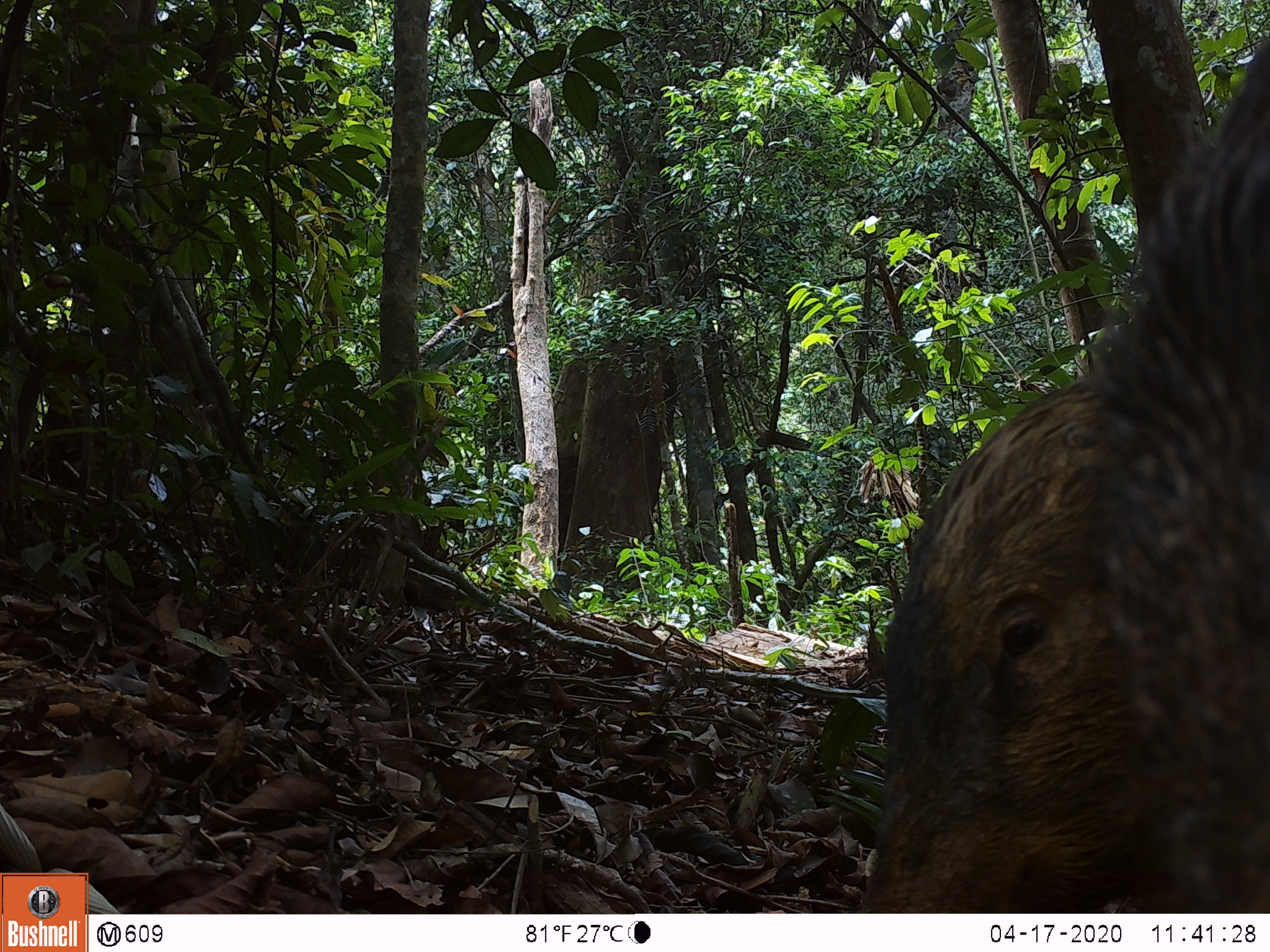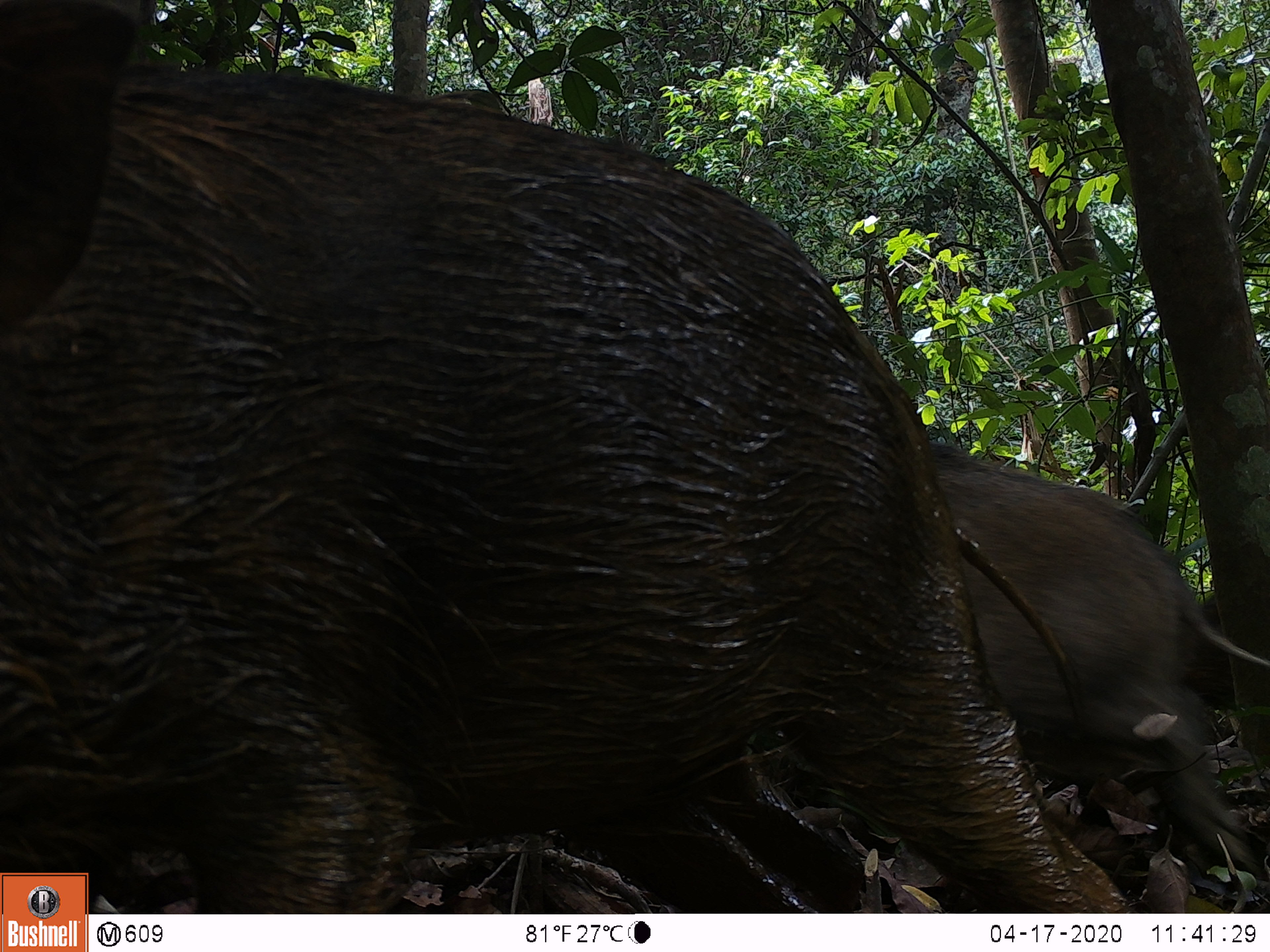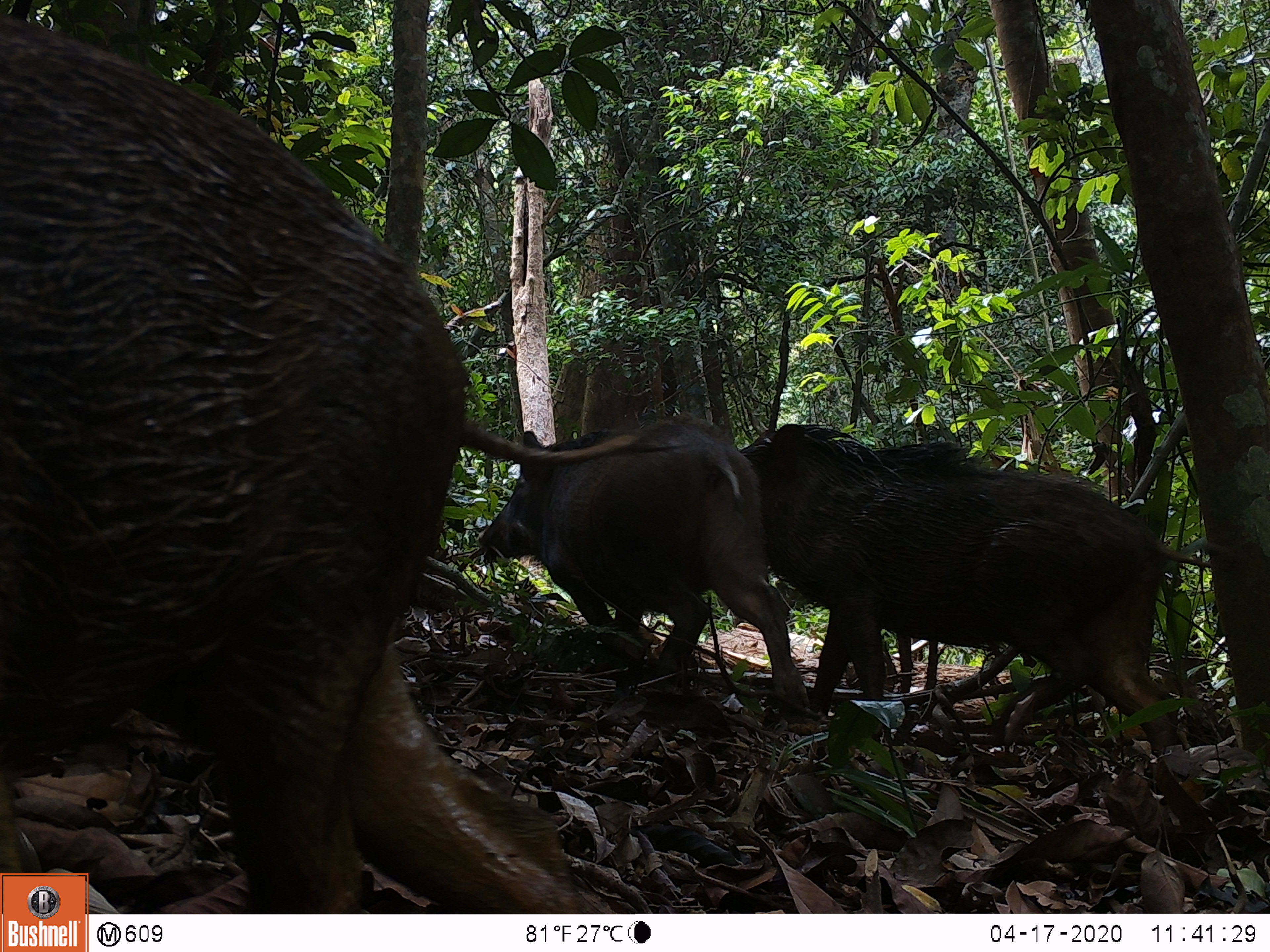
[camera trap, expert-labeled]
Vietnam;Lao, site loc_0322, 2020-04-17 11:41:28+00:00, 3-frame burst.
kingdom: Animalia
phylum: Chordata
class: Mammalia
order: Artiodactyla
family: Suidae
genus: Sus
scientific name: Sus scrofa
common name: eurasian wild pig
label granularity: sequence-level